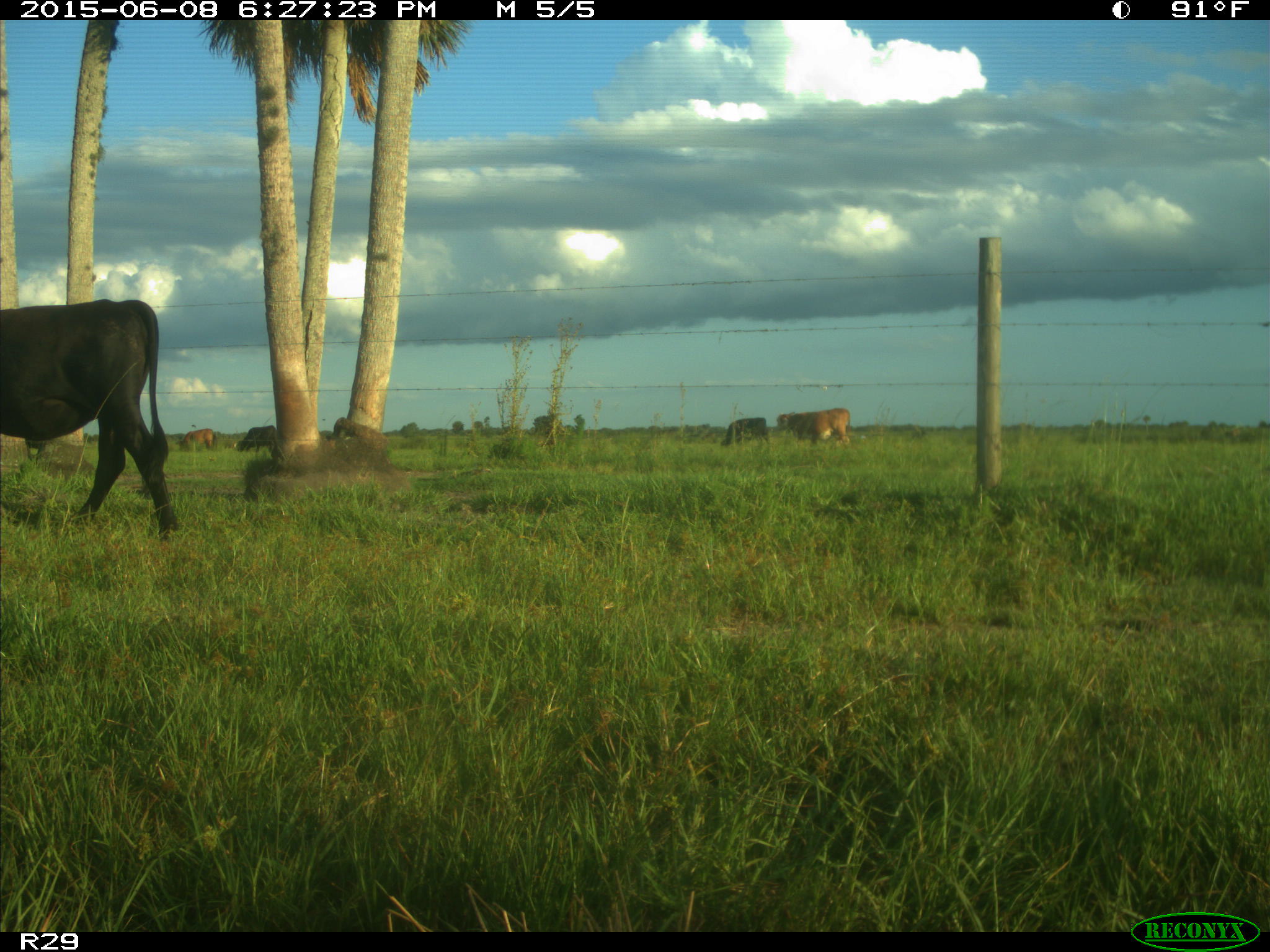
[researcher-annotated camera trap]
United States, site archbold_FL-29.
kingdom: Animalia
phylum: Chordata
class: Mammalia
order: Artiodactyla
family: Bovidae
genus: Bos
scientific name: Bos taurus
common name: domestic cow